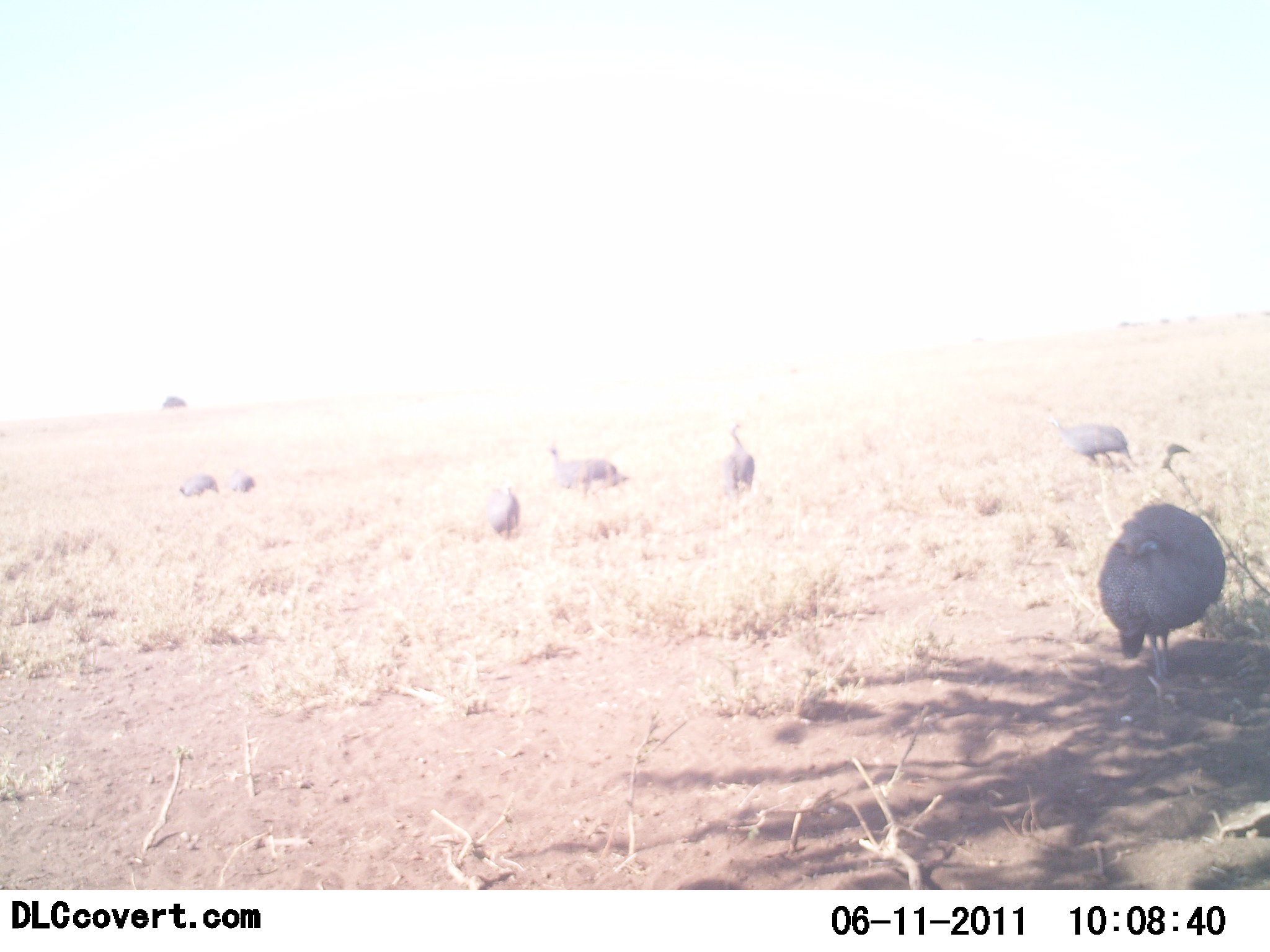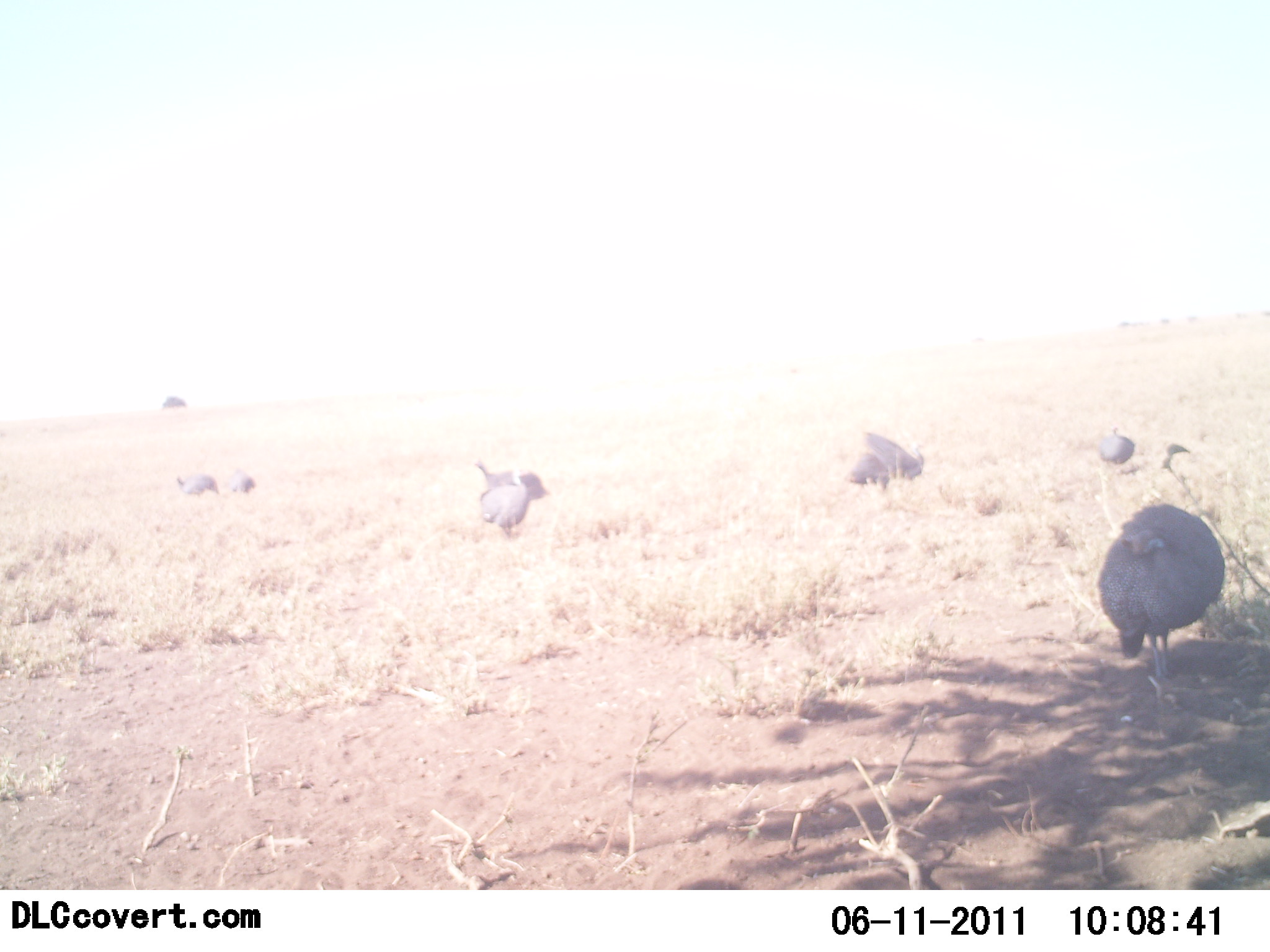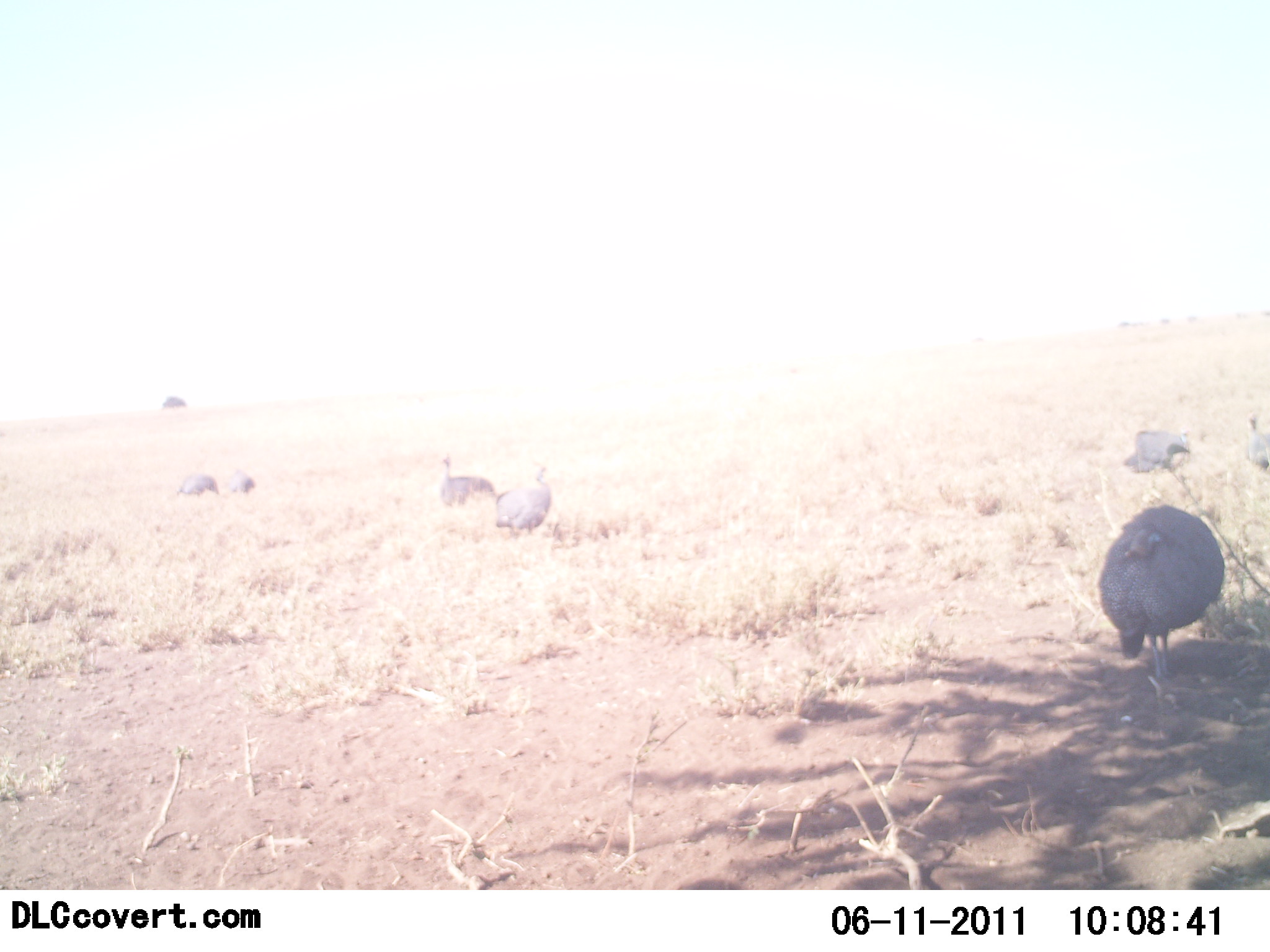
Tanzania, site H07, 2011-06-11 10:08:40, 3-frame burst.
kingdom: Animalia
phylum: Chordata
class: Aves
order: Galliformes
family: Numididae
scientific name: Numididae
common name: guinea fowl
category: guineafowl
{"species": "guineafowl (guinea fowl) (Numididae)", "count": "7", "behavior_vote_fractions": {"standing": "70%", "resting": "0%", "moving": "60%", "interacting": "0%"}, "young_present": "0%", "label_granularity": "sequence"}